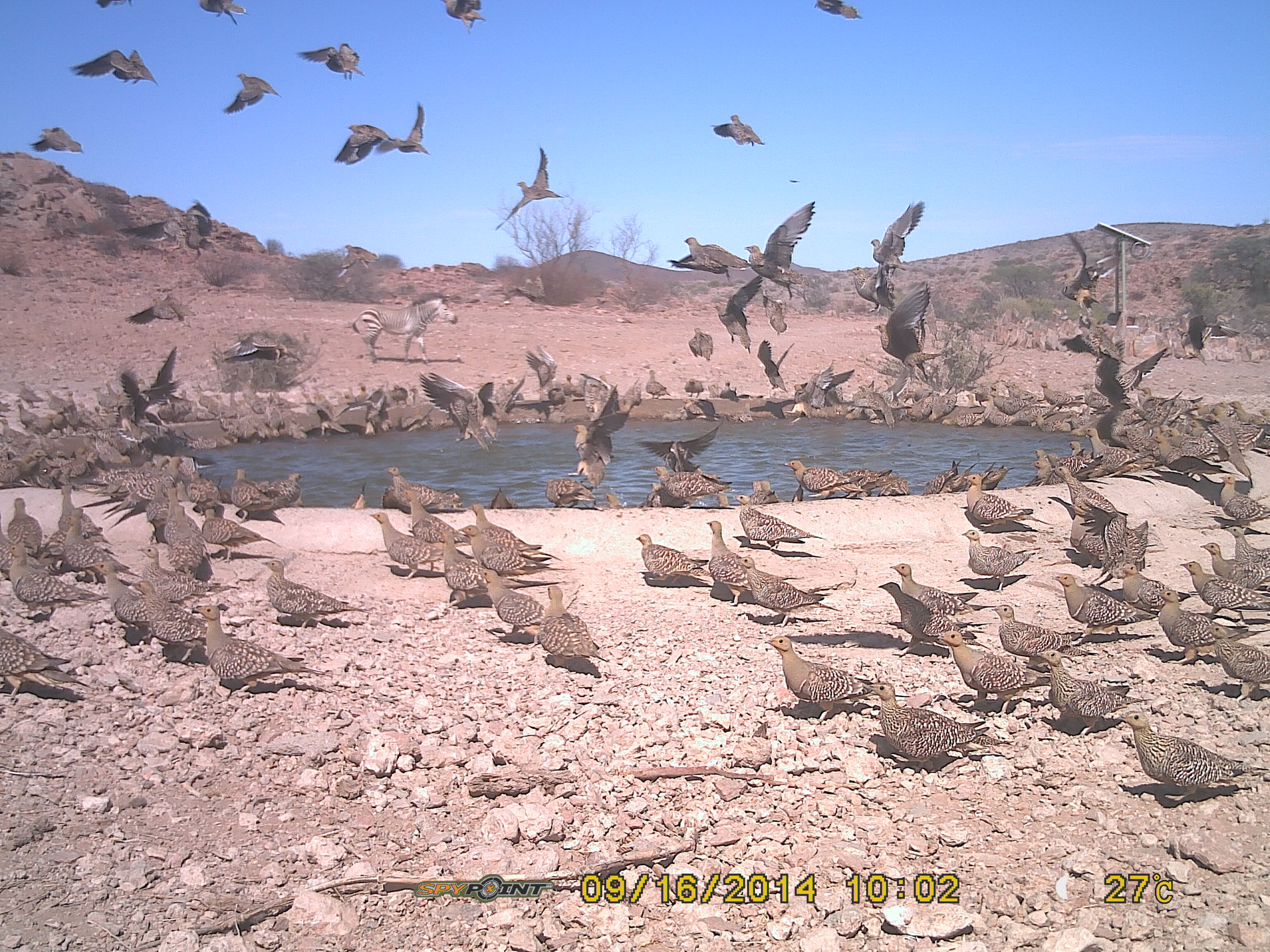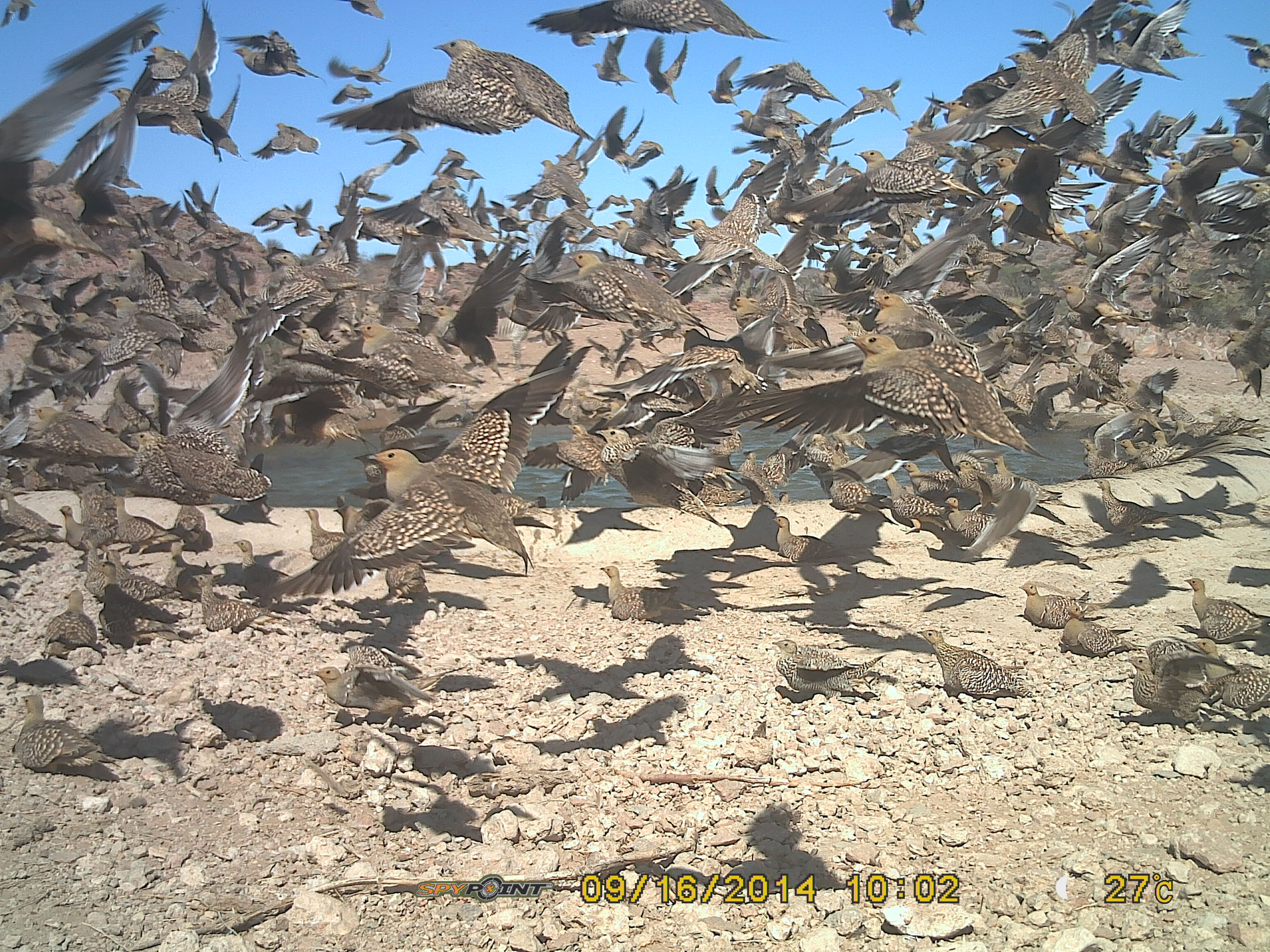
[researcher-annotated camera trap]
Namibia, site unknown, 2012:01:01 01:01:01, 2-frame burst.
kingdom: Animalia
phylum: Chordata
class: Aves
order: Pterocliformes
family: Pteroclidae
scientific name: Pteroclidae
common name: sandgrouse